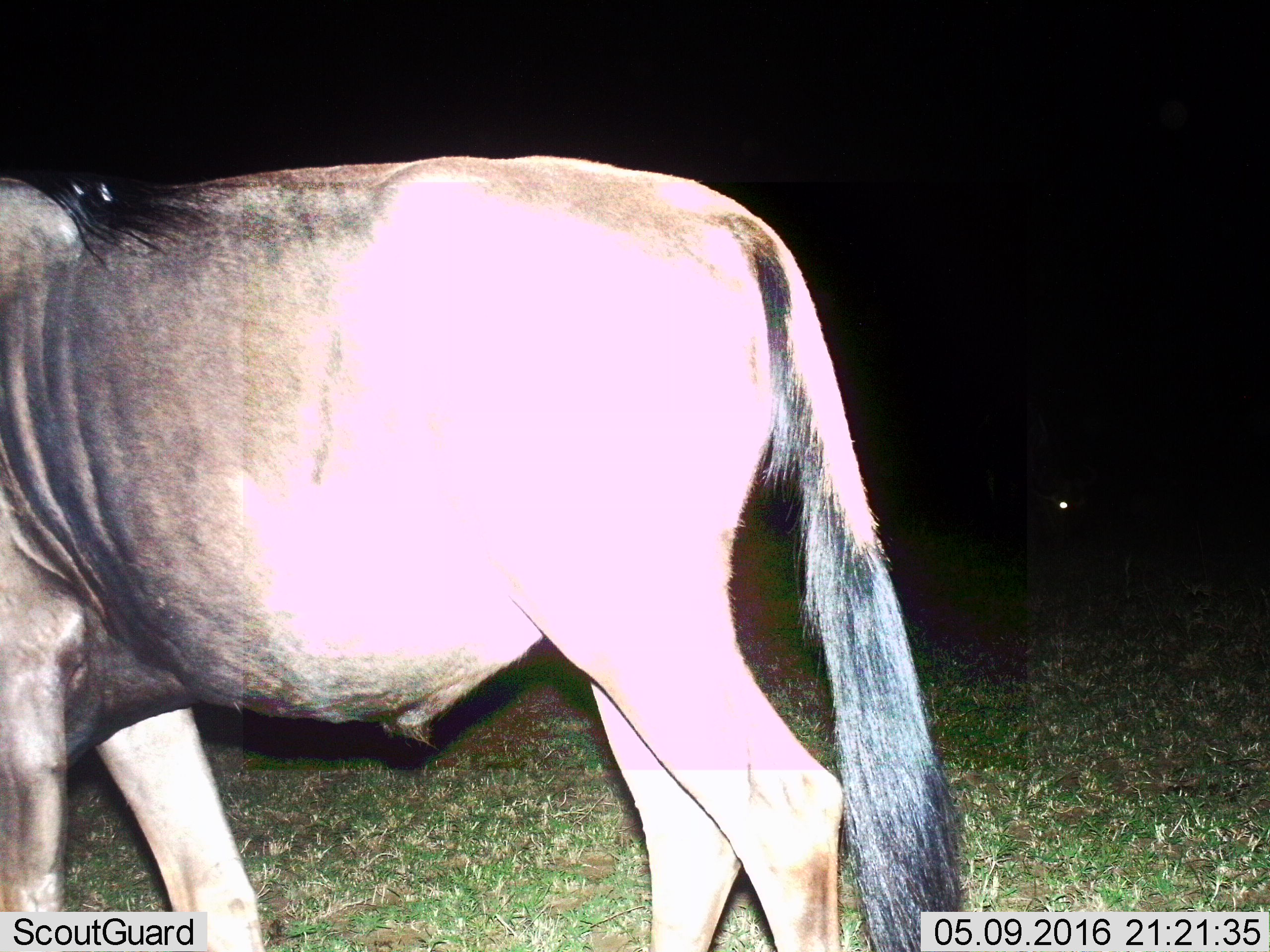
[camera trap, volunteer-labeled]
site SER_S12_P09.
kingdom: Animalia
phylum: Chordata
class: Mammalia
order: Artiodactyla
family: Bovidae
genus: Connochaetes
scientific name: Connochaetes taurinus taurinus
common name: blue wildebeest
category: wildebeestblue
Wildebeestblue (blue wildebeest) (Connochaetes taurinus taurinus), count 1. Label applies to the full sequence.